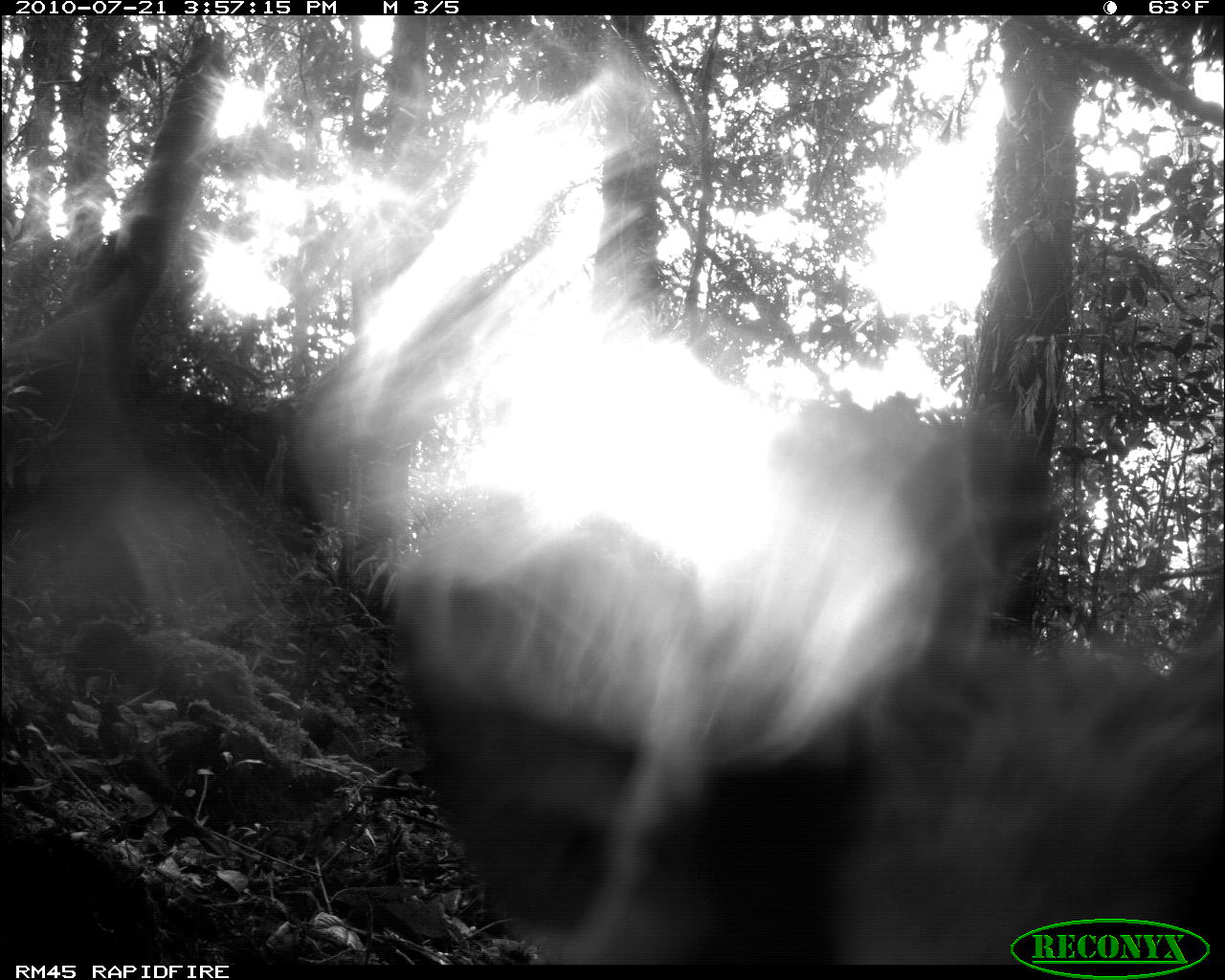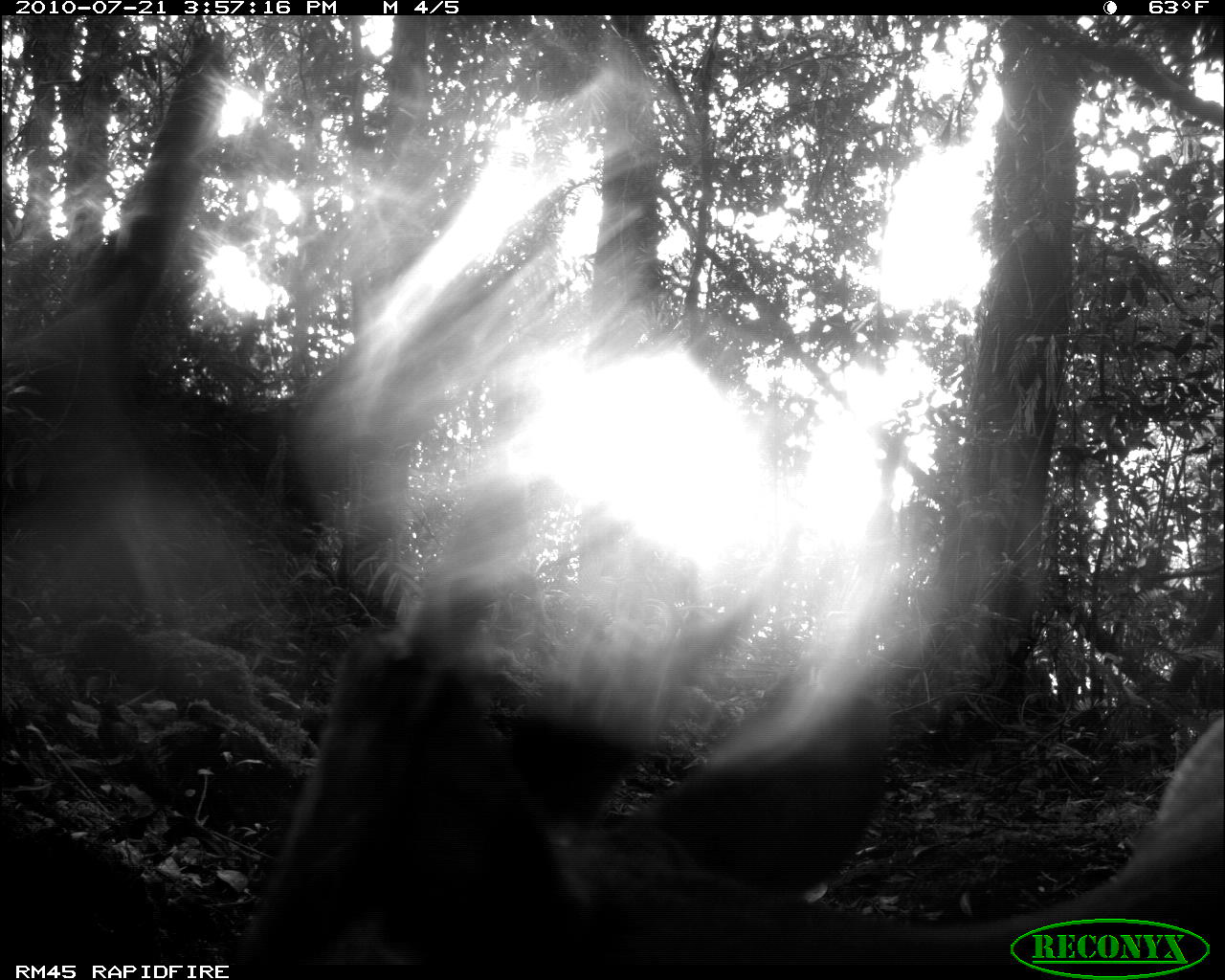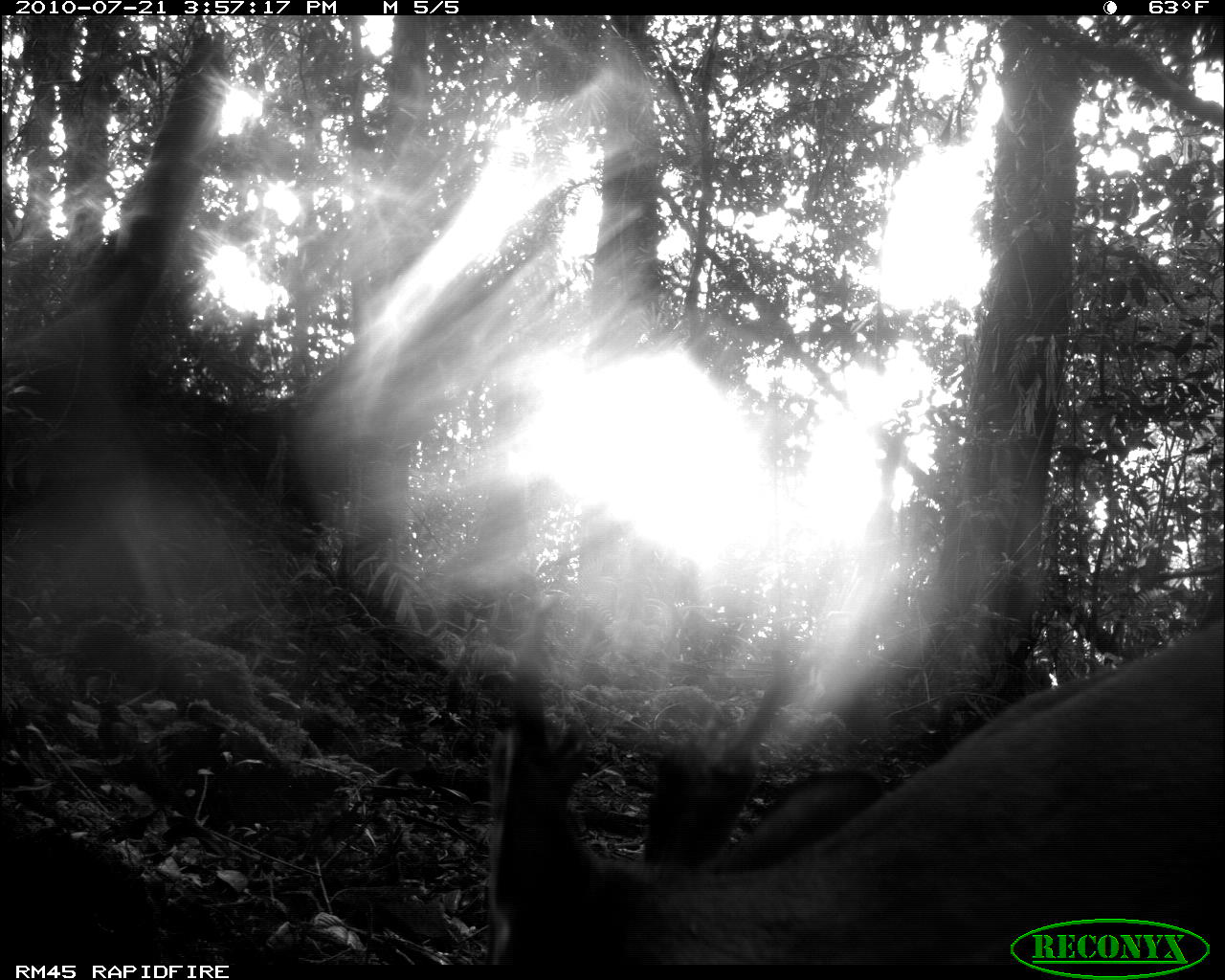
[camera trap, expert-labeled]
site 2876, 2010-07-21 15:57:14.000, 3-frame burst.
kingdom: Animalia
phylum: Chordata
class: Mammalia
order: Artiodactyla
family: Cervidae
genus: Muntiacus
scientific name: Muntiacus muntjak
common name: southern red muntjac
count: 1